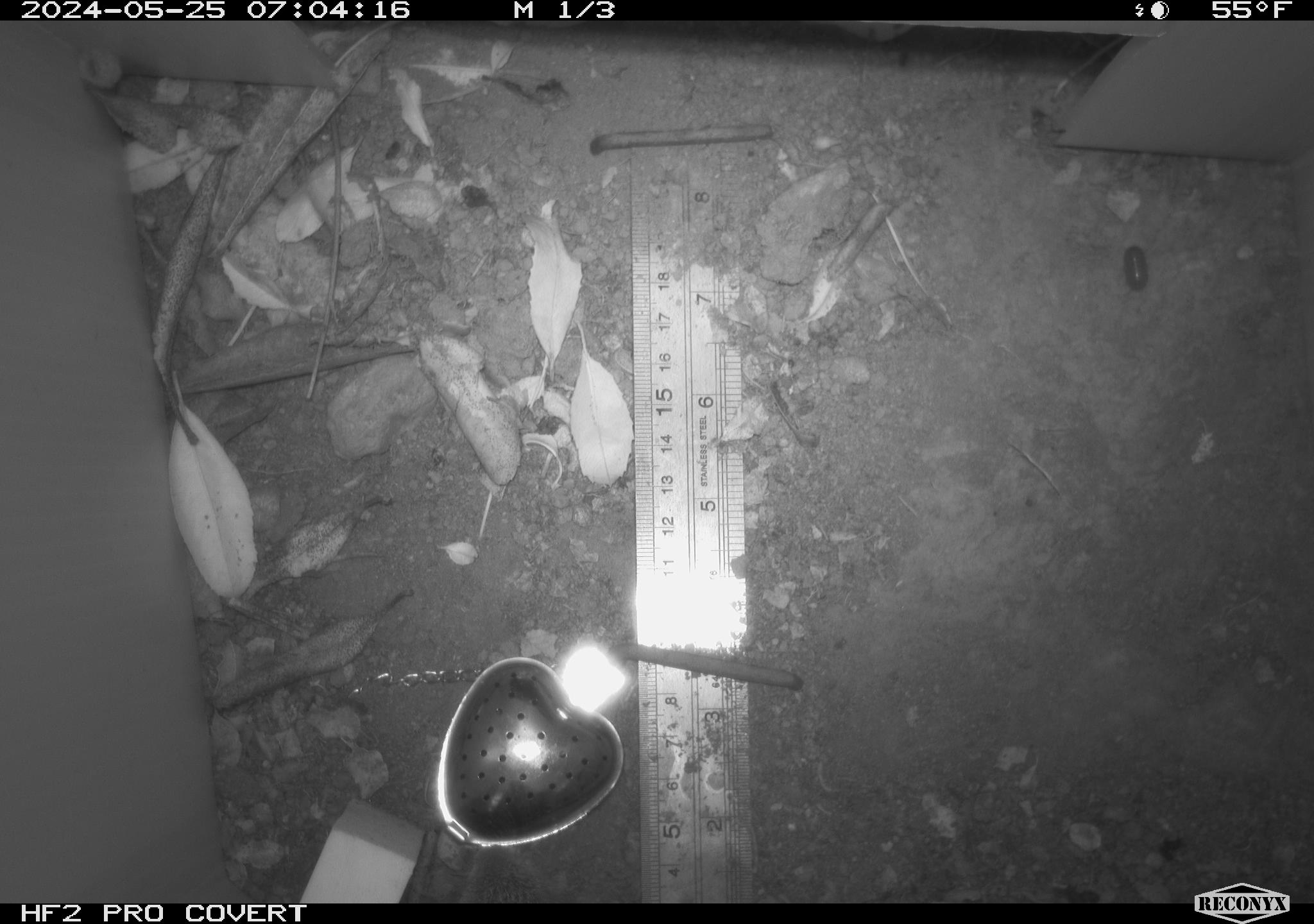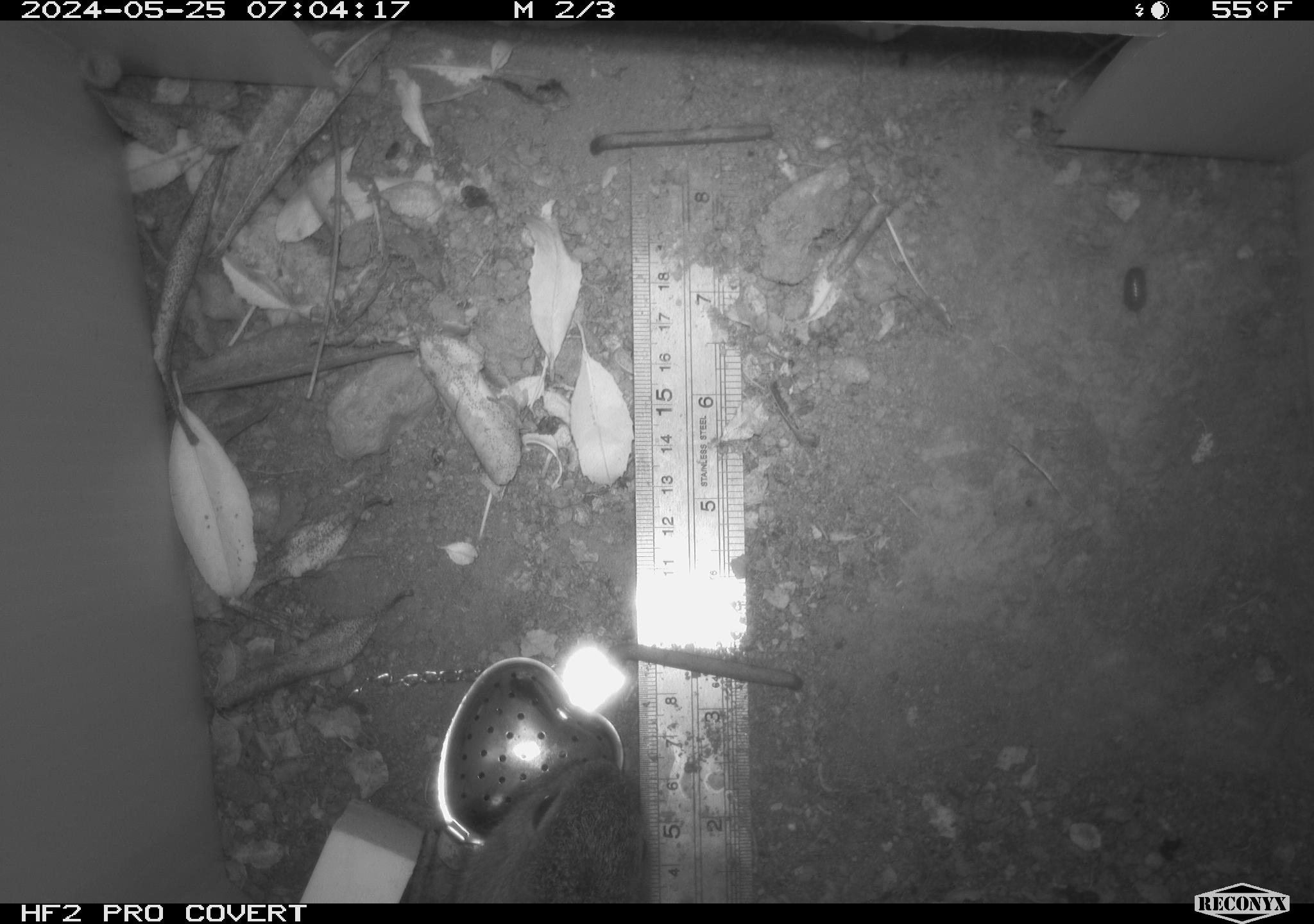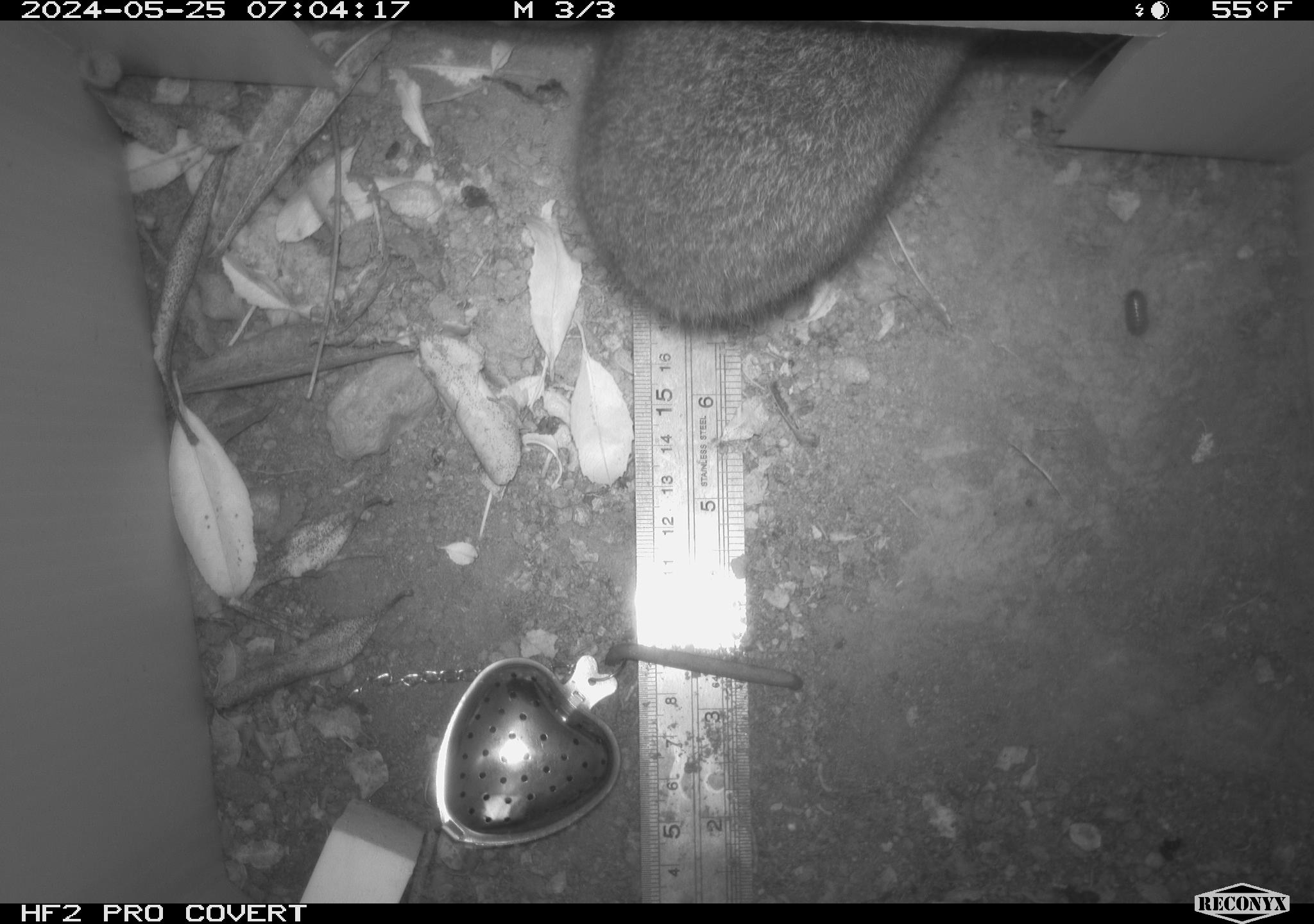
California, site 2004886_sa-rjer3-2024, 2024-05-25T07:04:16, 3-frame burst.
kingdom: Animalia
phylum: Chordata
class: Mammalia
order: Lagomorpha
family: Leporidae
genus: Sylvilagus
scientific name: Sylvilagus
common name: cottontail rabbits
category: sylvilagus species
Sylvilagus species (cottontail rabbits) (Sylvilagus).